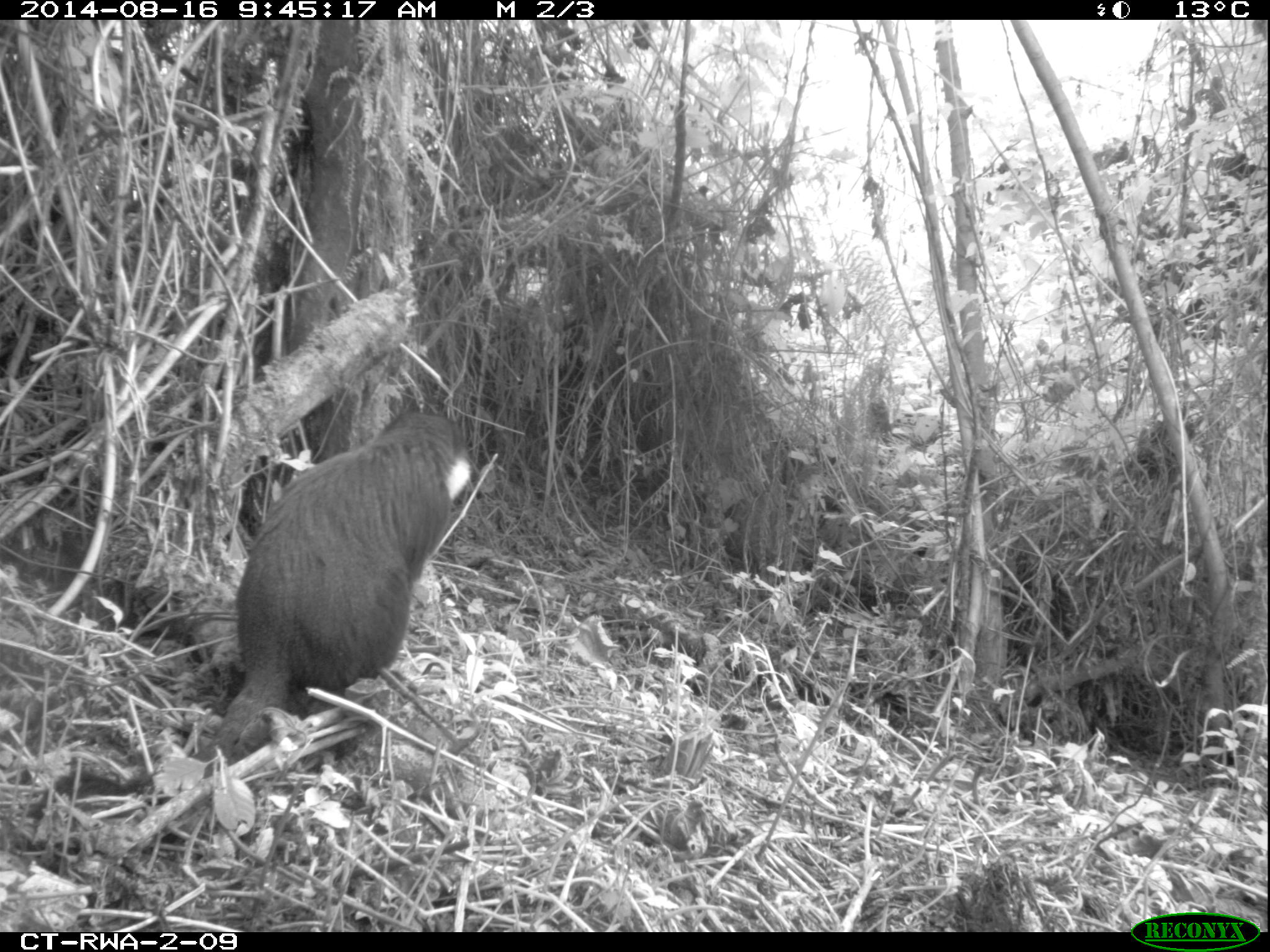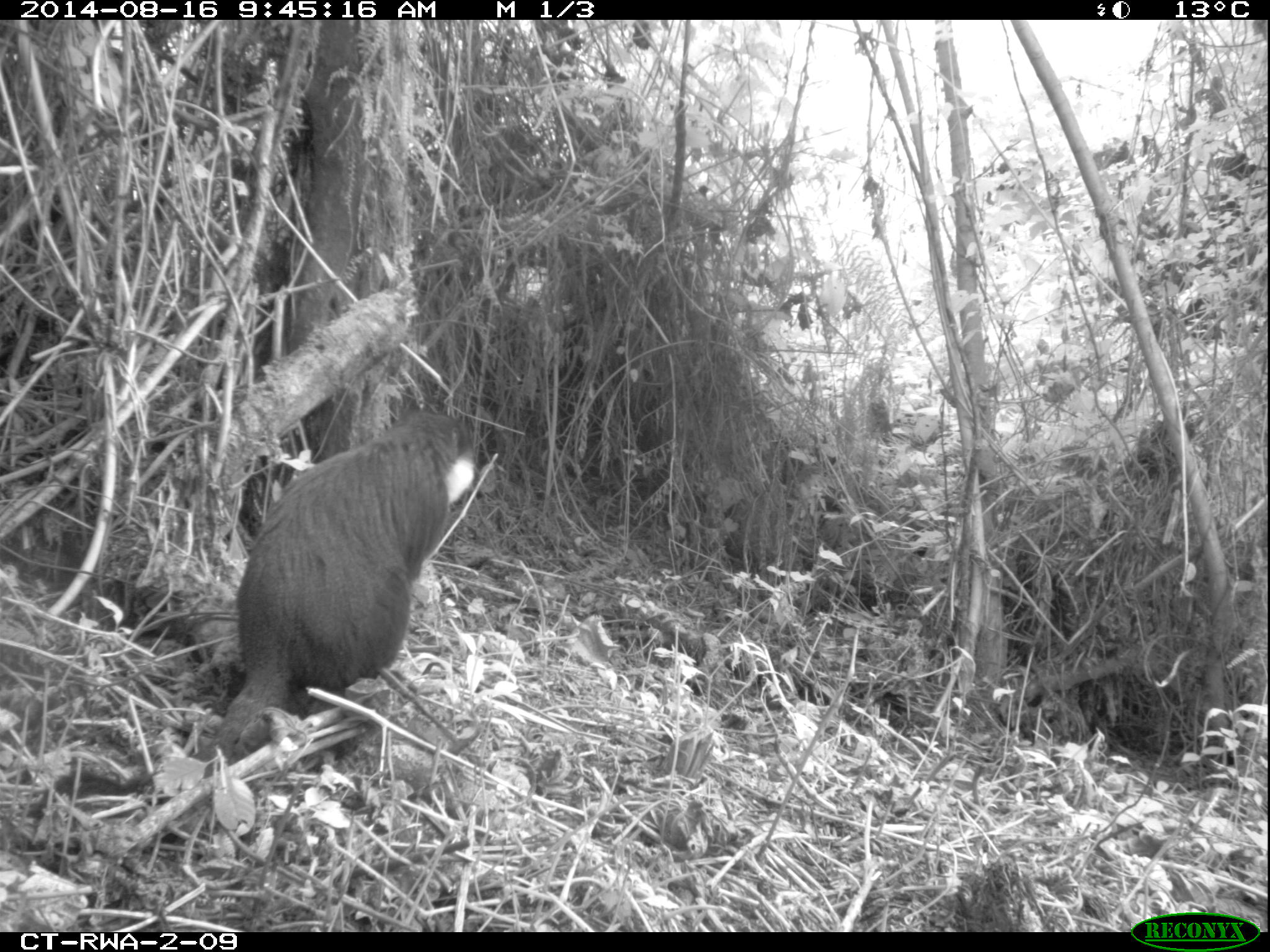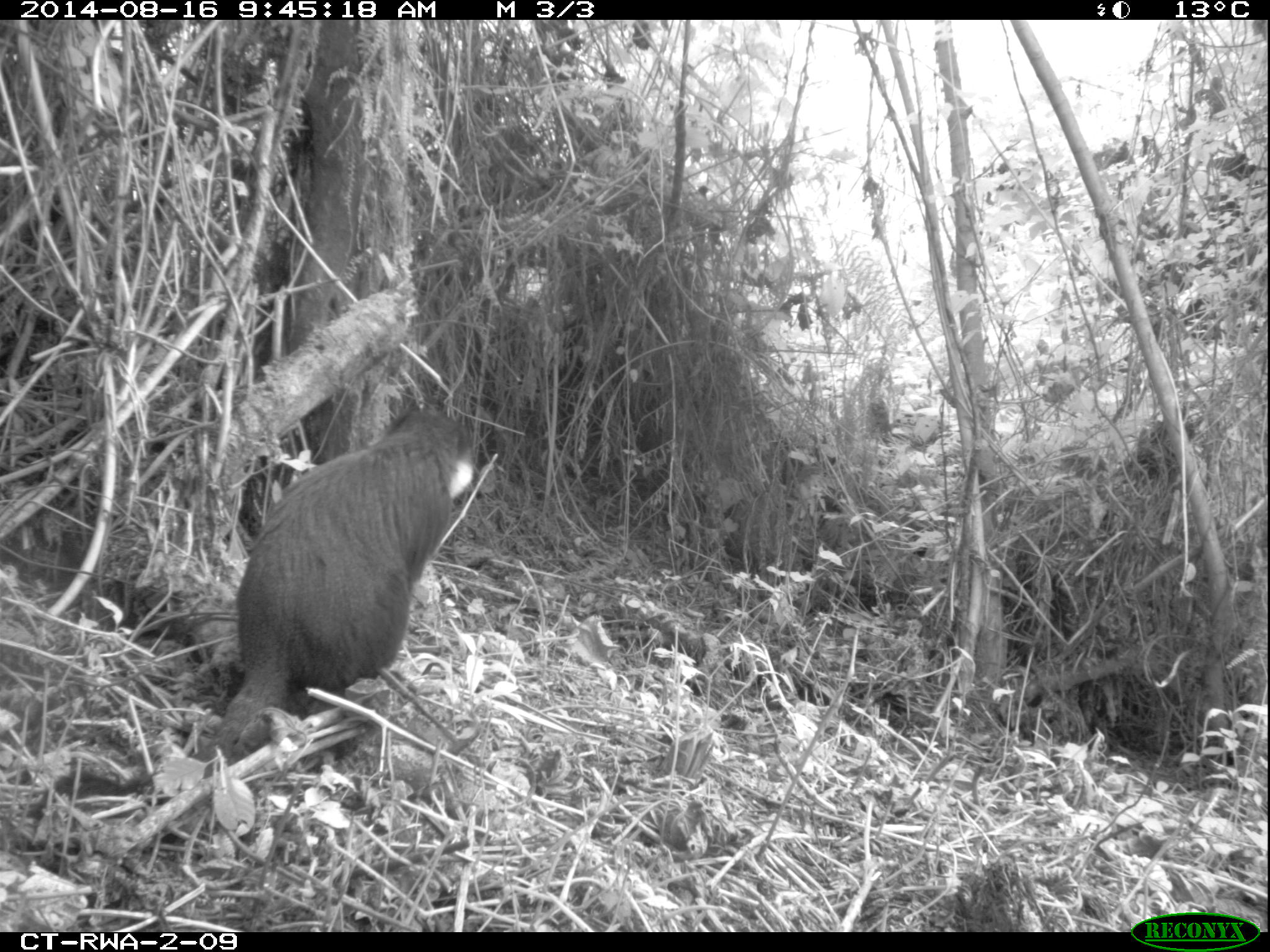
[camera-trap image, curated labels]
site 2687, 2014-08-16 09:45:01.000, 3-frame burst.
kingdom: Animalia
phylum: Chordata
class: Mammalia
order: Primates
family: Cercopithecidae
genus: Allochrocebus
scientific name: Allochrocebus lhoesti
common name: l'hoest's monkey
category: cercopithecus lhoesti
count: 2